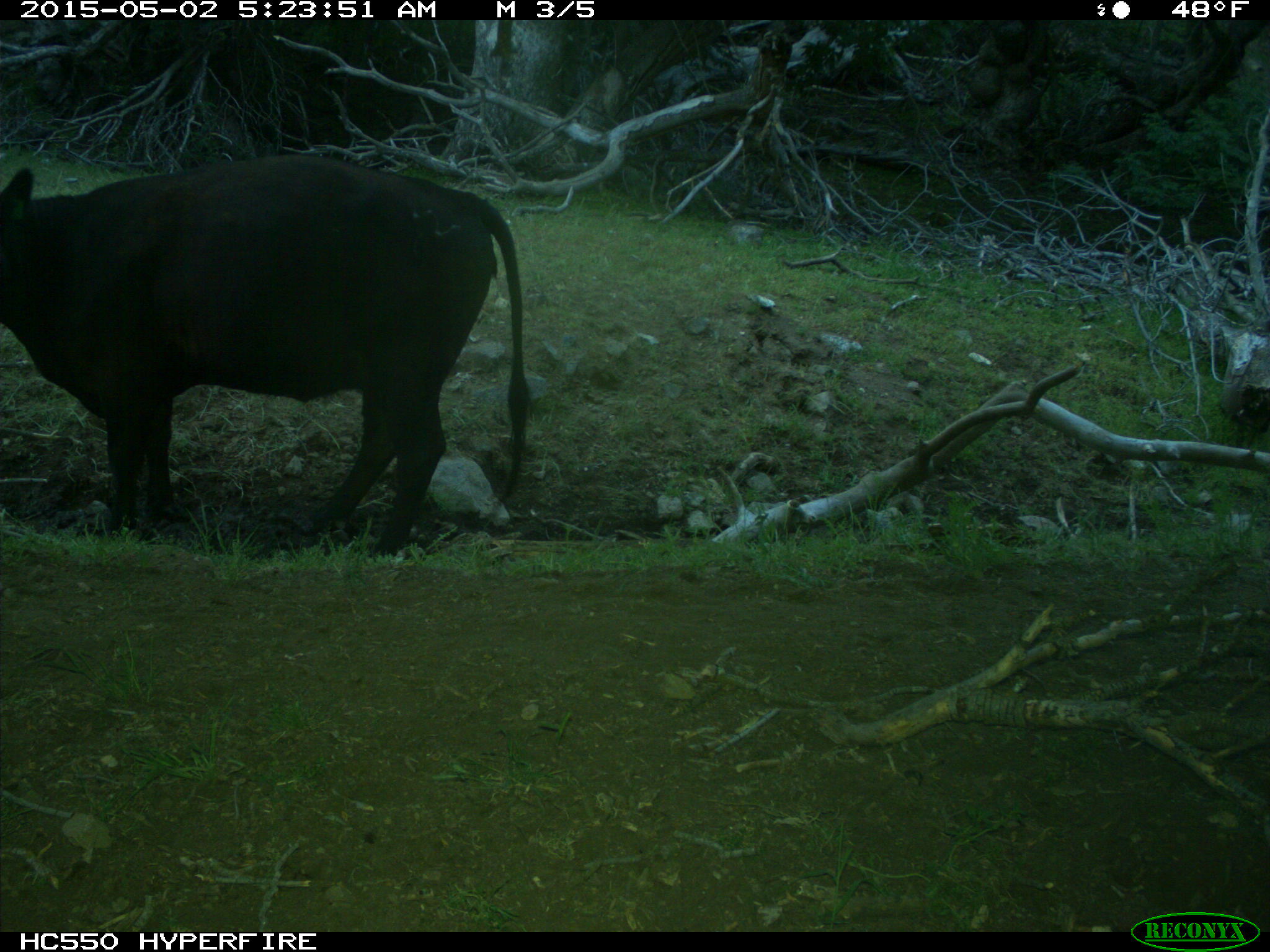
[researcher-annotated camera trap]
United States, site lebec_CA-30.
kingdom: Animalia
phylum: Chordata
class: Mammalia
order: Artiodactyla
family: Bovidae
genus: Bos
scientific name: Bos taurus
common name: domestic cow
Bos taurus (domestic cow).